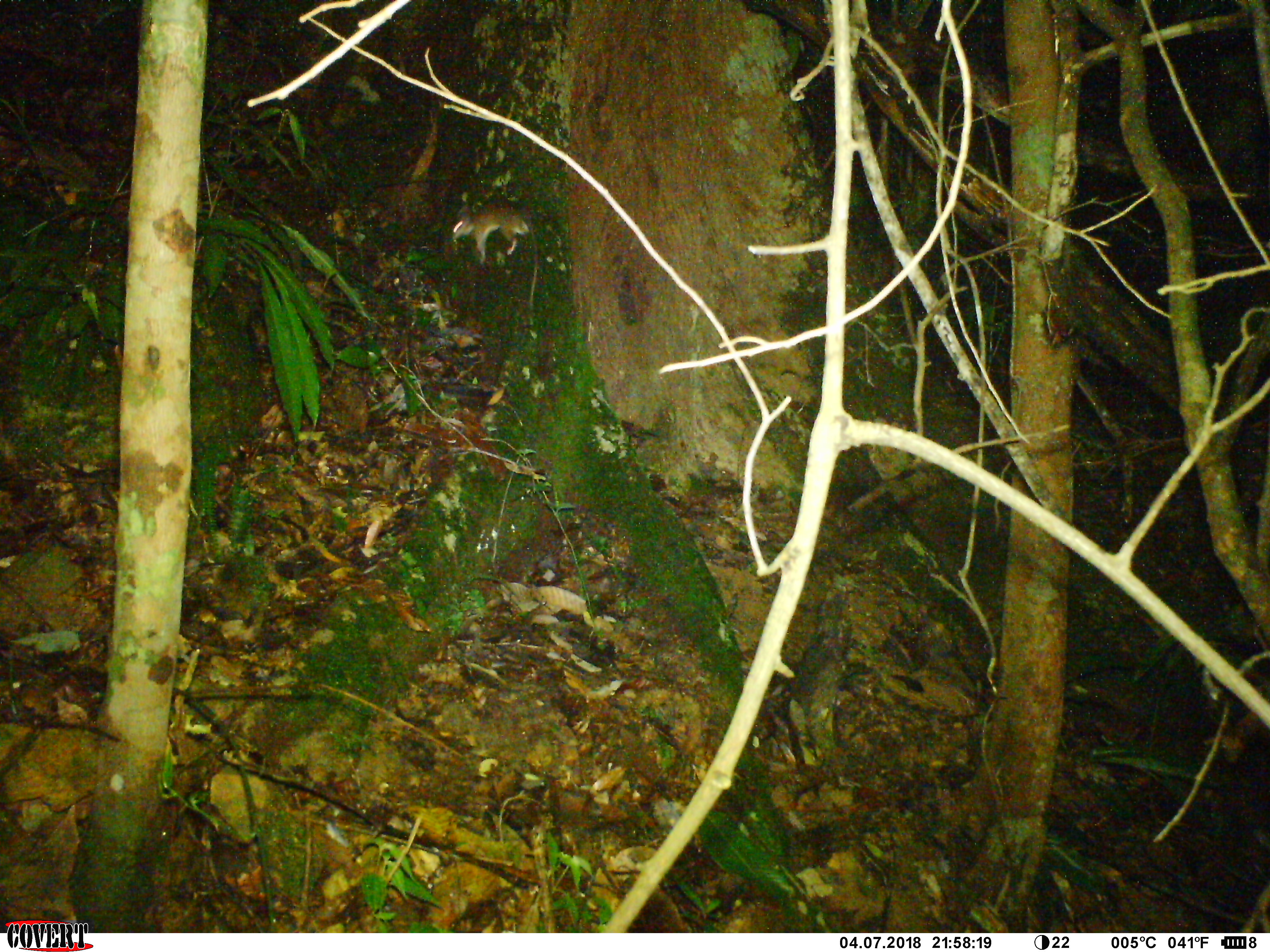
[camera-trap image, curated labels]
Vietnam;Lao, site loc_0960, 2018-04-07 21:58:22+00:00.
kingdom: Animalia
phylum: Chordata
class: Mammalia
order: Rodentia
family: Muridae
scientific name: Muridae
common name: old-world mice and rats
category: unidentified murid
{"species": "unidentified murid (old-world mice and rats) (Muridae)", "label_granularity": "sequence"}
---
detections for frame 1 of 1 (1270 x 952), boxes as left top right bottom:
unidentified murid: 451 195 539 307